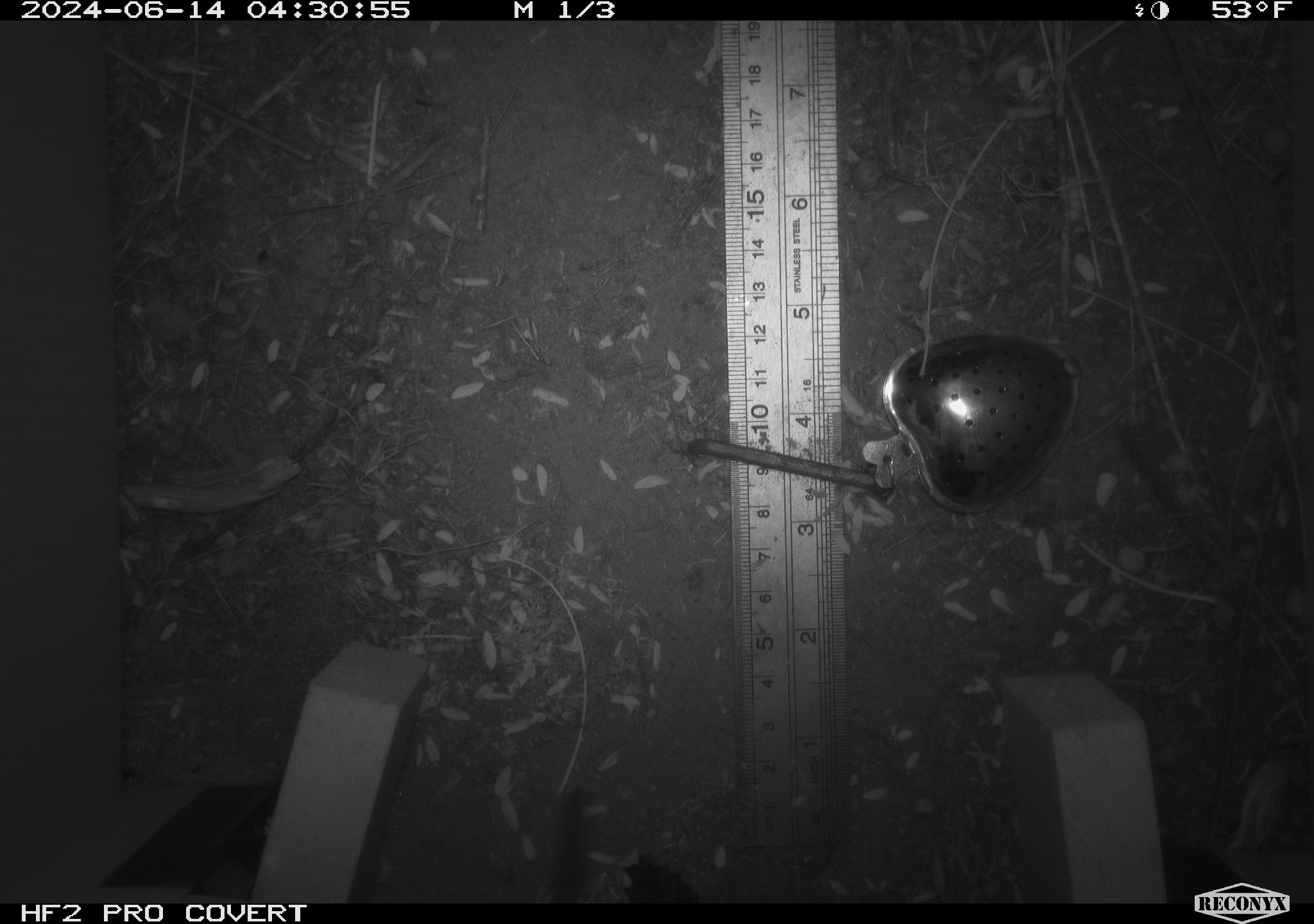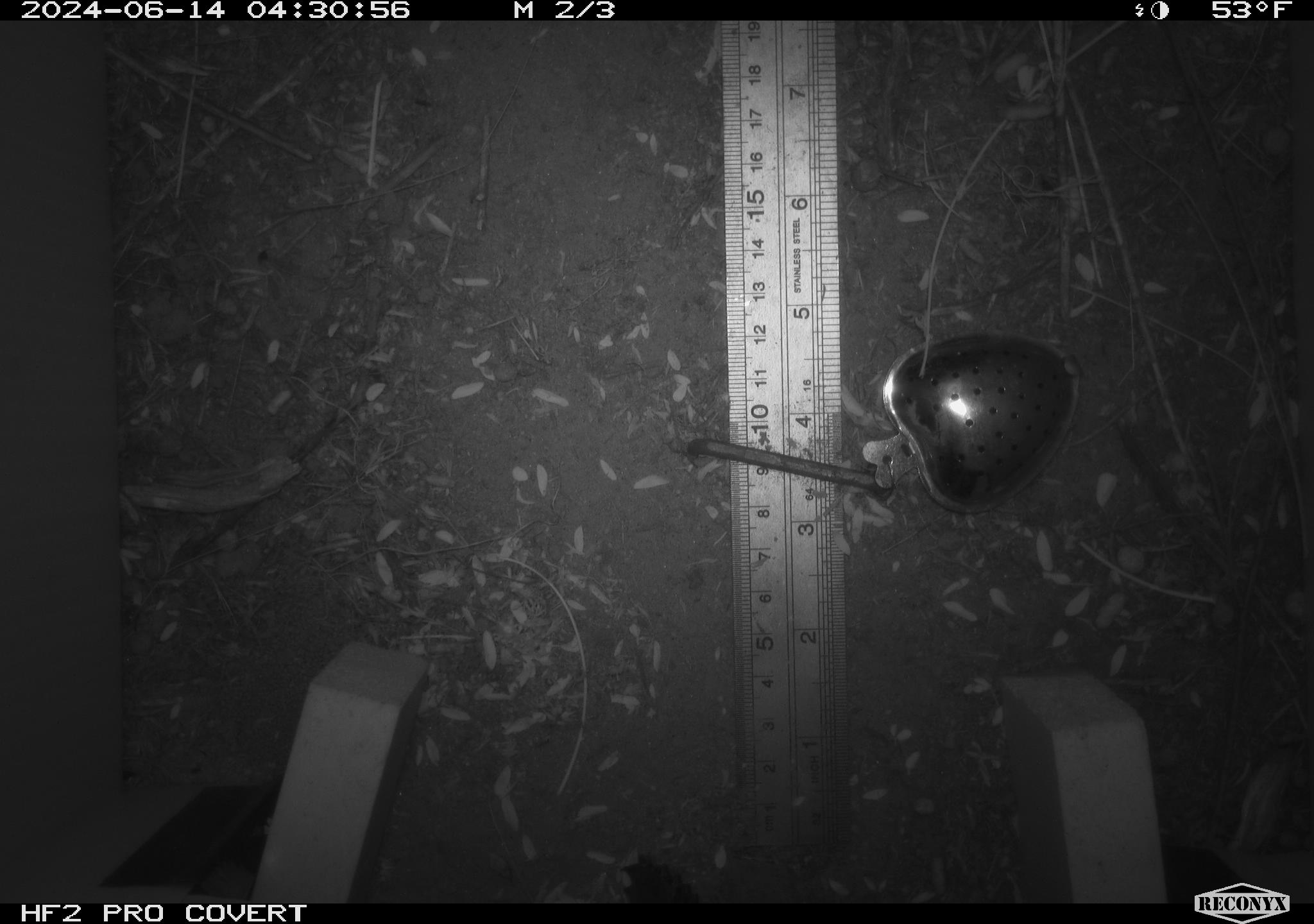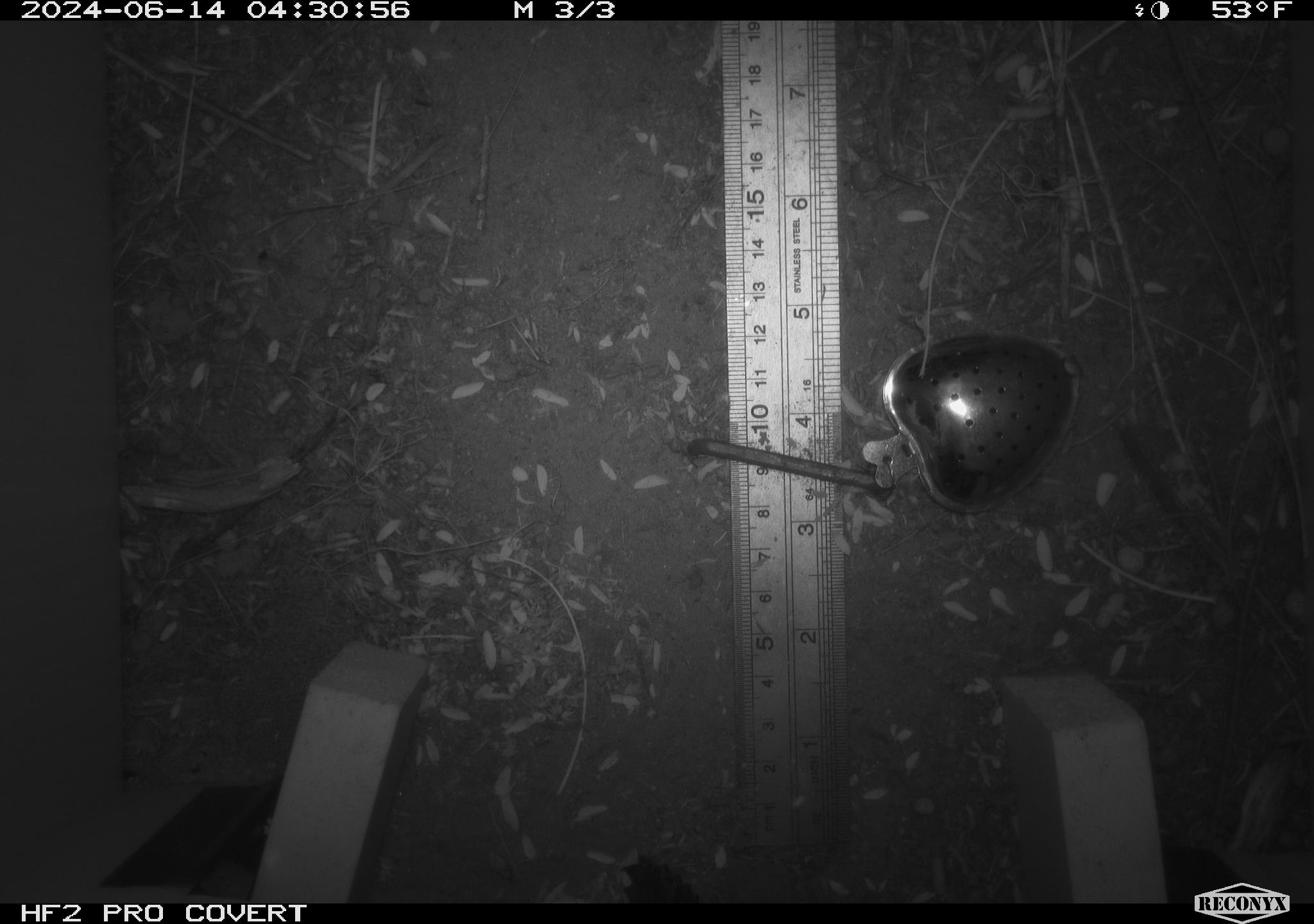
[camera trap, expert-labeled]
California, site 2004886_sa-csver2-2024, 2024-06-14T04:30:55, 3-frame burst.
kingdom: Animalia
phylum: Chordata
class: Mammalia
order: Rodentia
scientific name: Rodentia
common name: rodent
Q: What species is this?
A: Rodent (Rodentia).